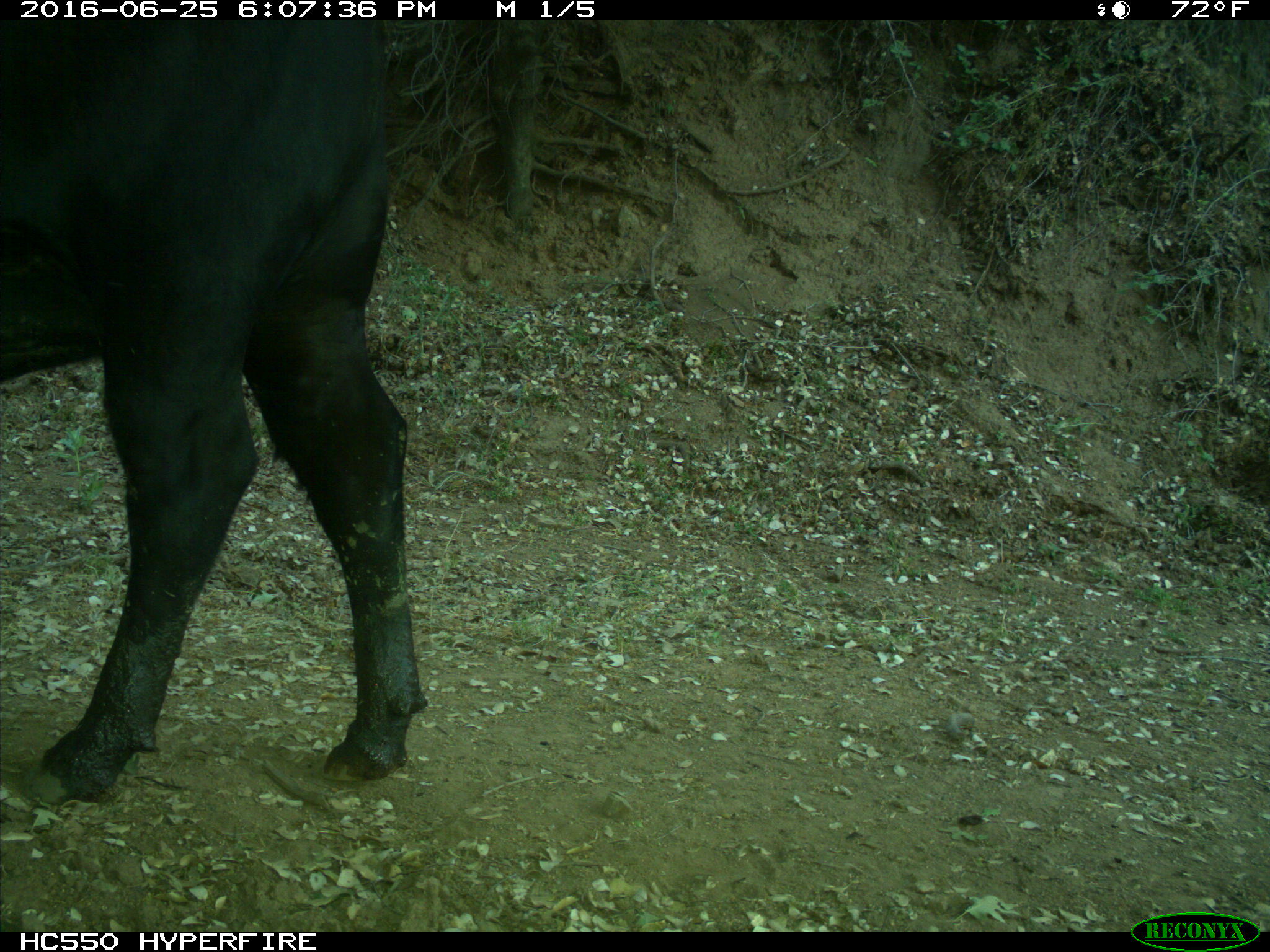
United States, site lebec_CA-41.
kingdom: Animalia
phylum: Chordata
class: Mammalia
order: Artiodactyla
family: Bovidae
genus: Bos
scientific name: Bos taurus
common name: domestic cow